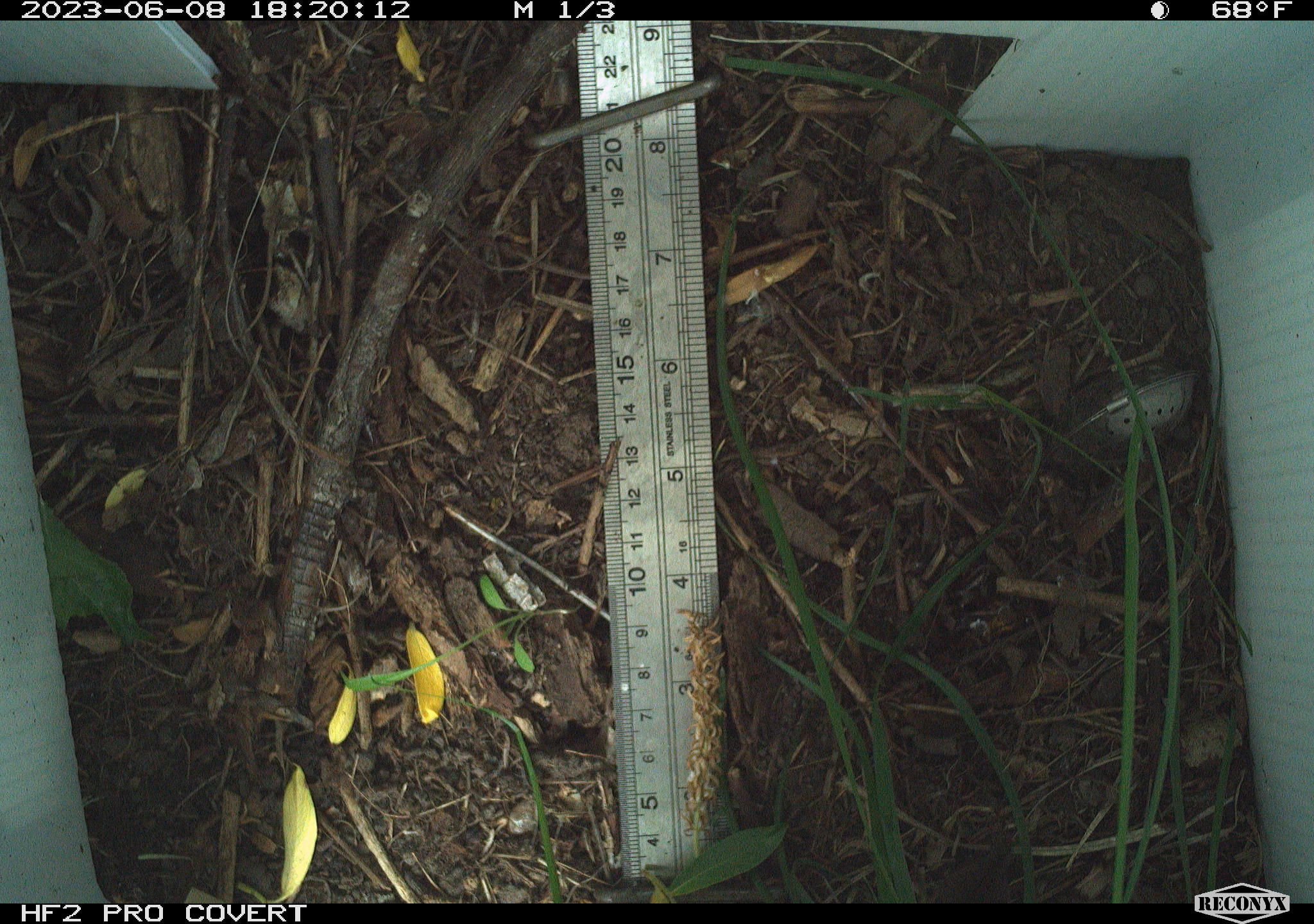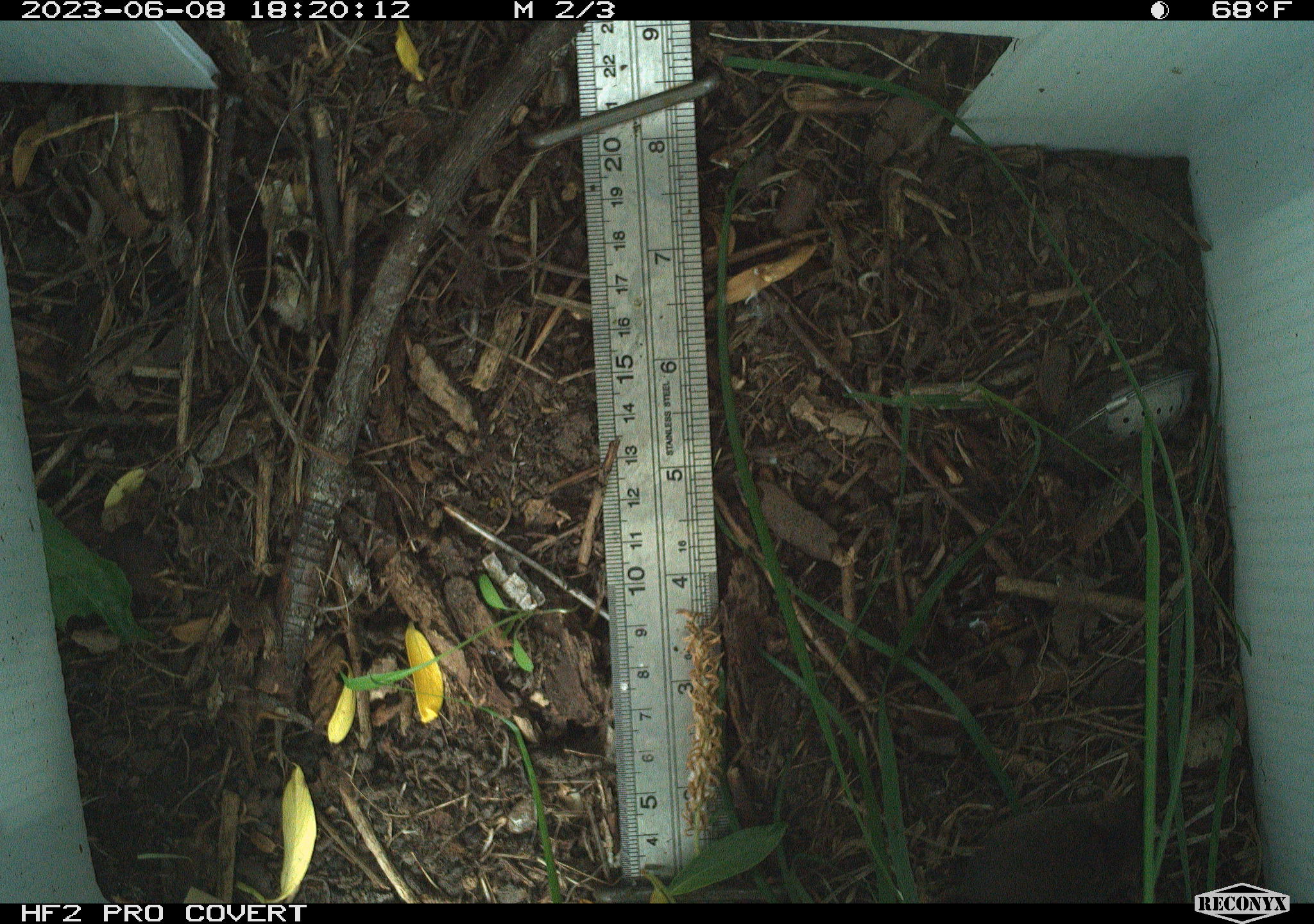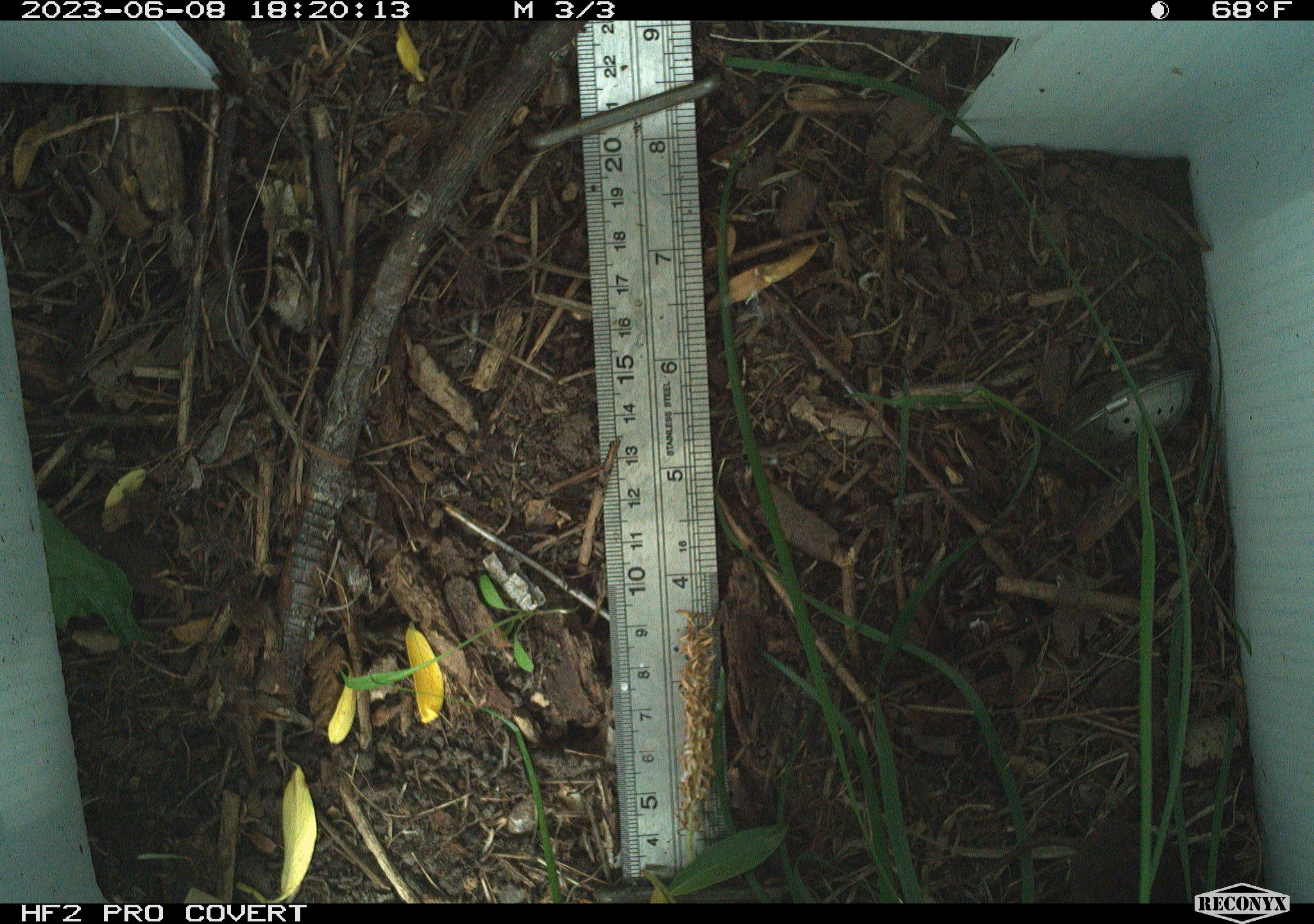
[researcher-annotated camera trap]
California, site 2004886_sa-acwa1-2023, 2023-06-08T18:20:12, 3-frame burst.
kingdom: Animalia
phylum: Chordata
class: Mammalia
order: Eulipotyphla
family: Soricidae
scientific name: Soricidae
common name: shrews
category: soricidae family